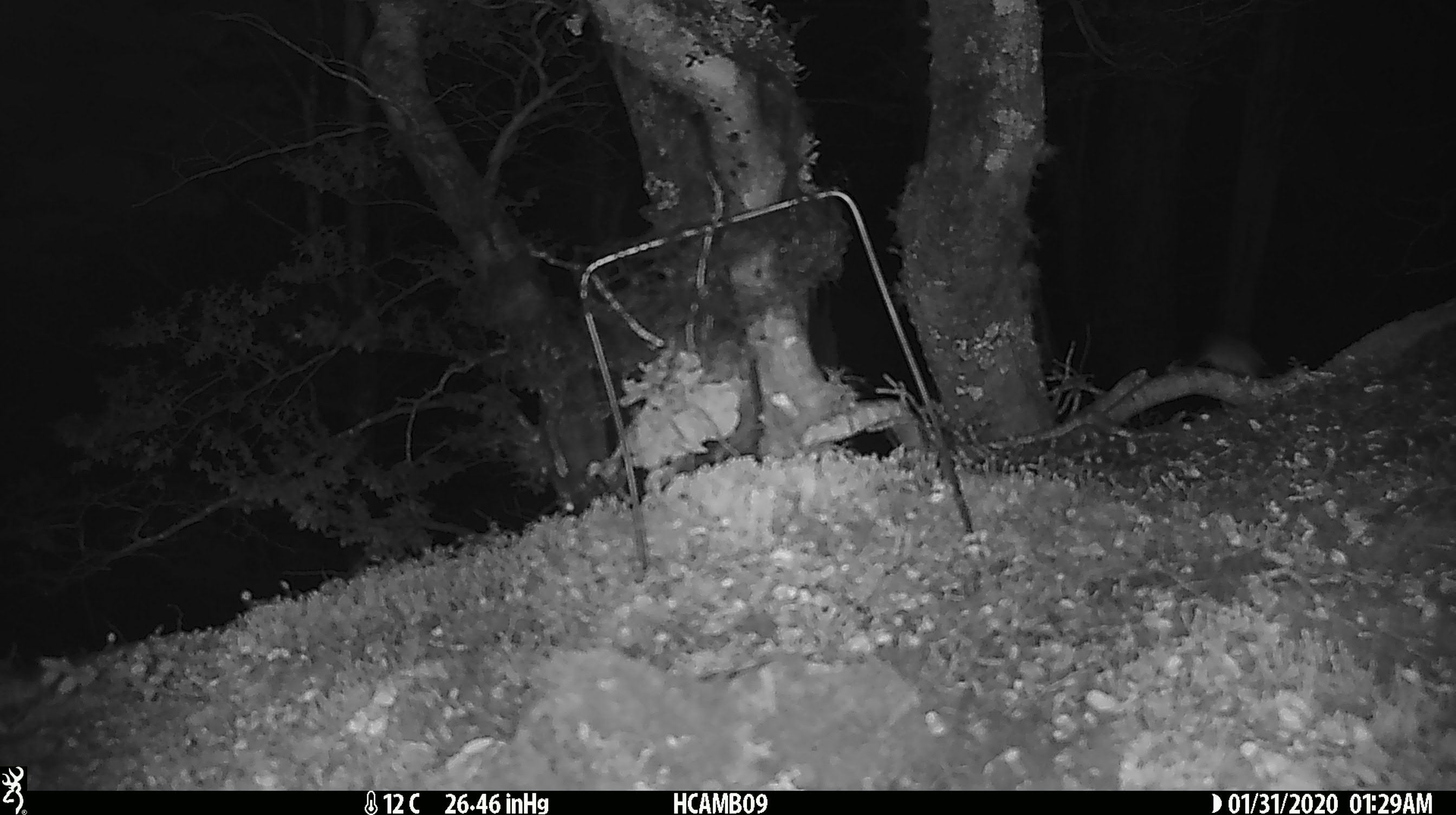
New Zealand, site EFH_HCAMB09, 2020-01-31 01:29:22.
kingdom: Animalia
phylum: Chordata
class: Mammalia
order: Rodentia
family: Muridae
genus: Mus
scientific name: Mus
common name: mouse